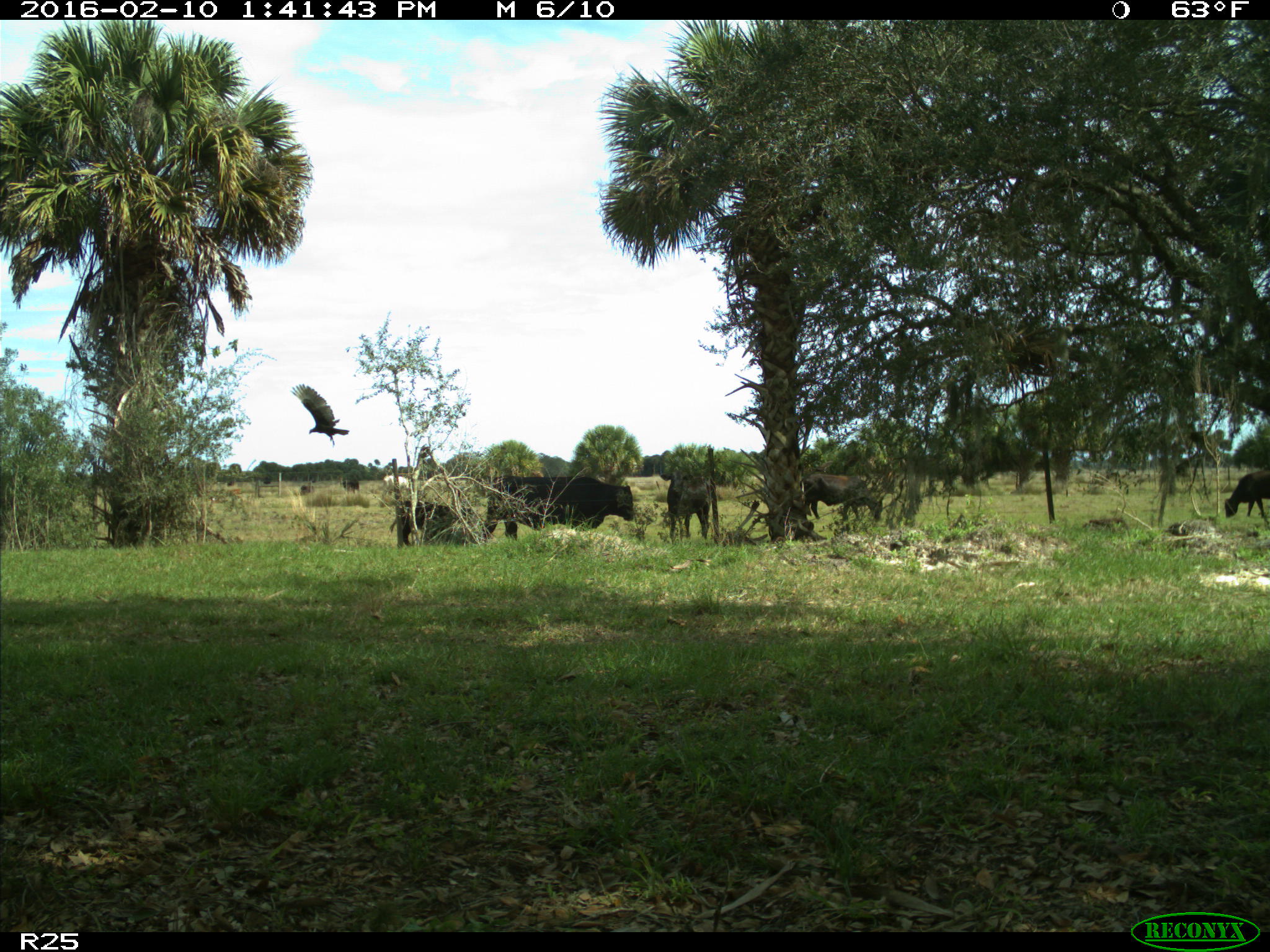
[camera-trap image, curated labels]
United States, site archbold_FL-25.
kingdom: Animalia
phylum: Chordata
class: Mammalia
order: Artiodactyla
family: Bovidae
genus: Bos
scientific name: Bos taurus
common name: domestic cow